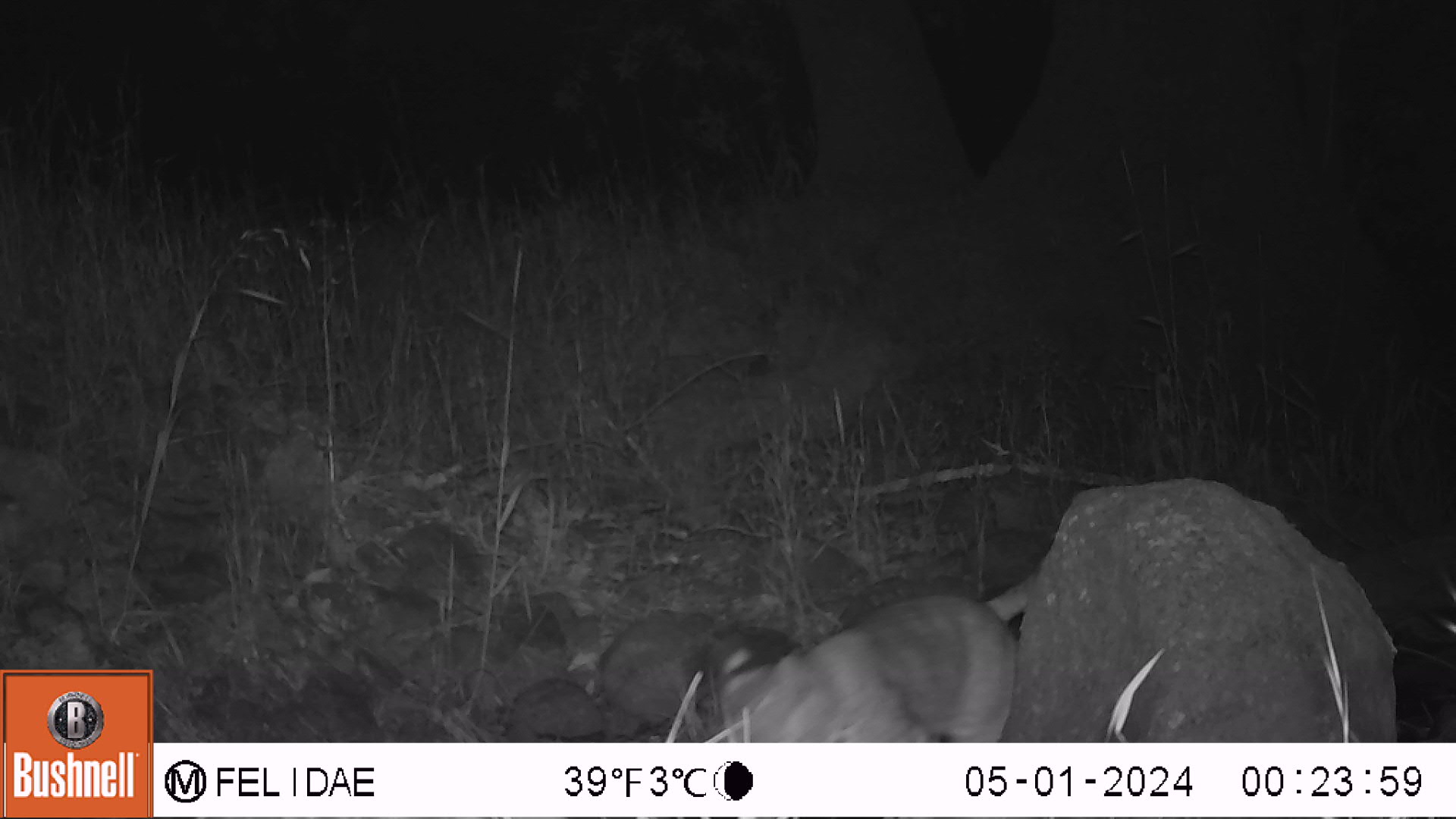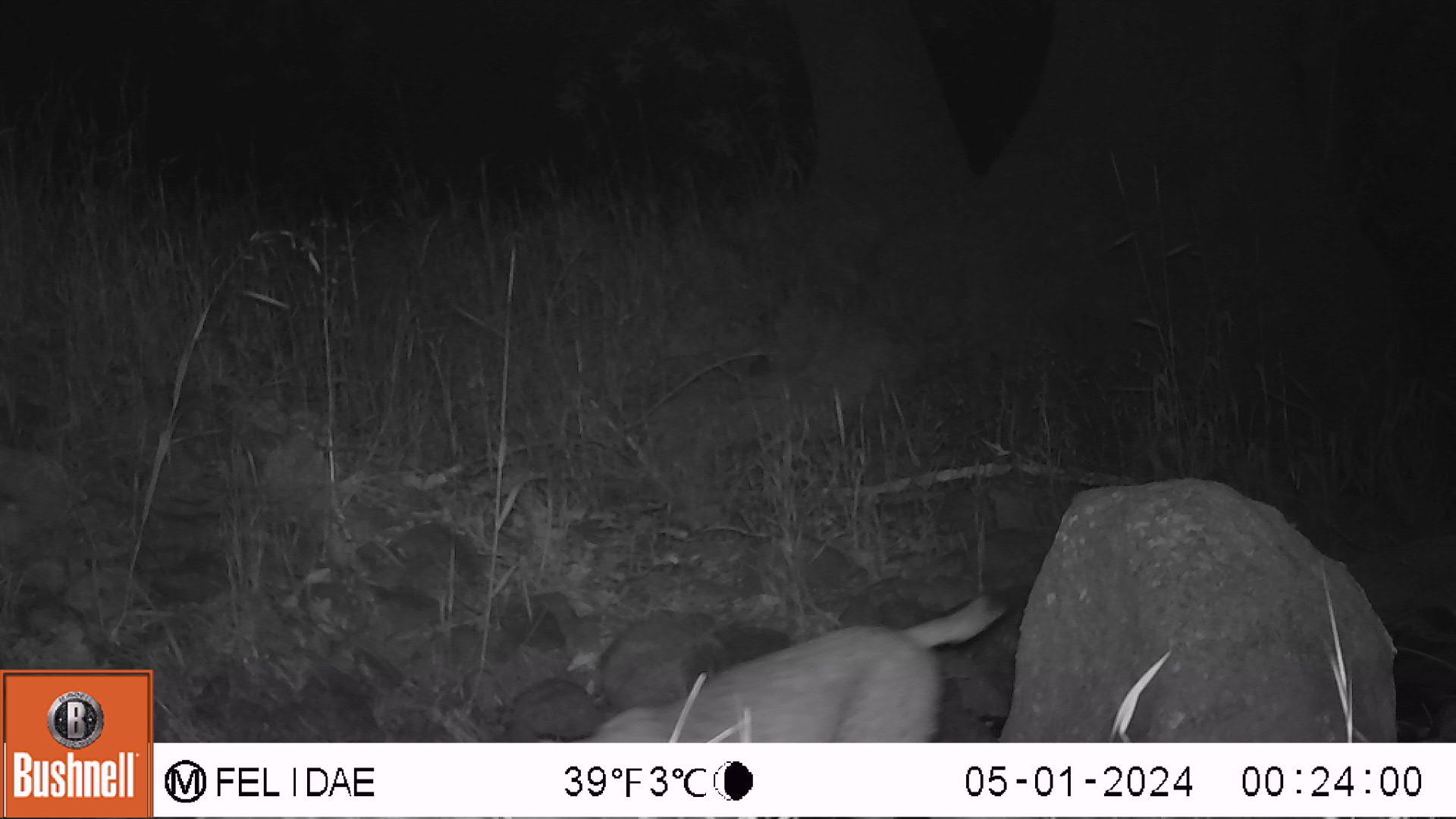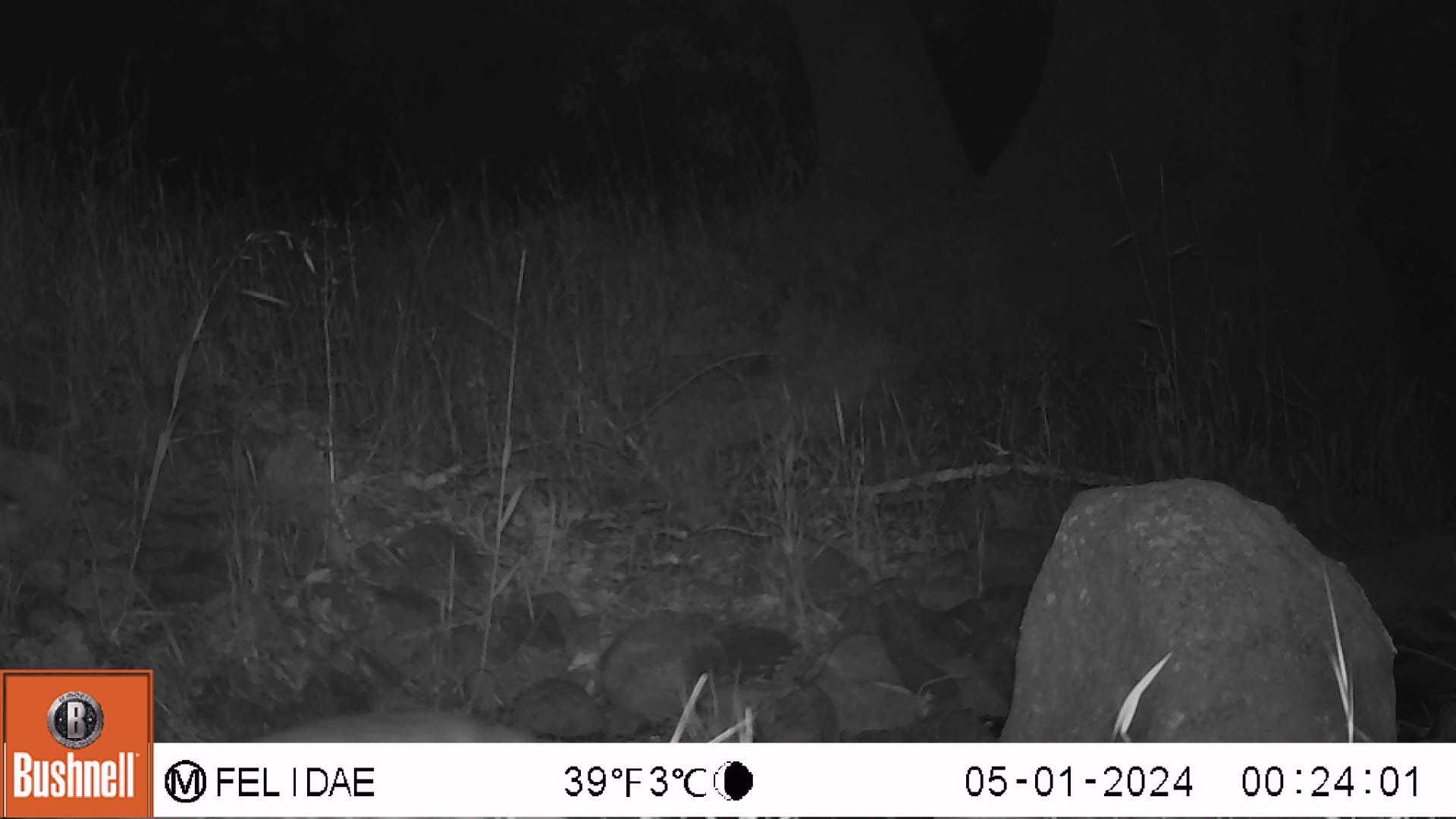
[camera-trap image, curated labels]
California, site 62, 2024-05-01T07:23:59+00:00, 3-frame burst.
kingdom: Animalia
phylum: Chordata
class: Mammalia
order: Carnivora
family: Felidae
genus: Lynx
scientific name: Lynx rufus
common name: bobcat